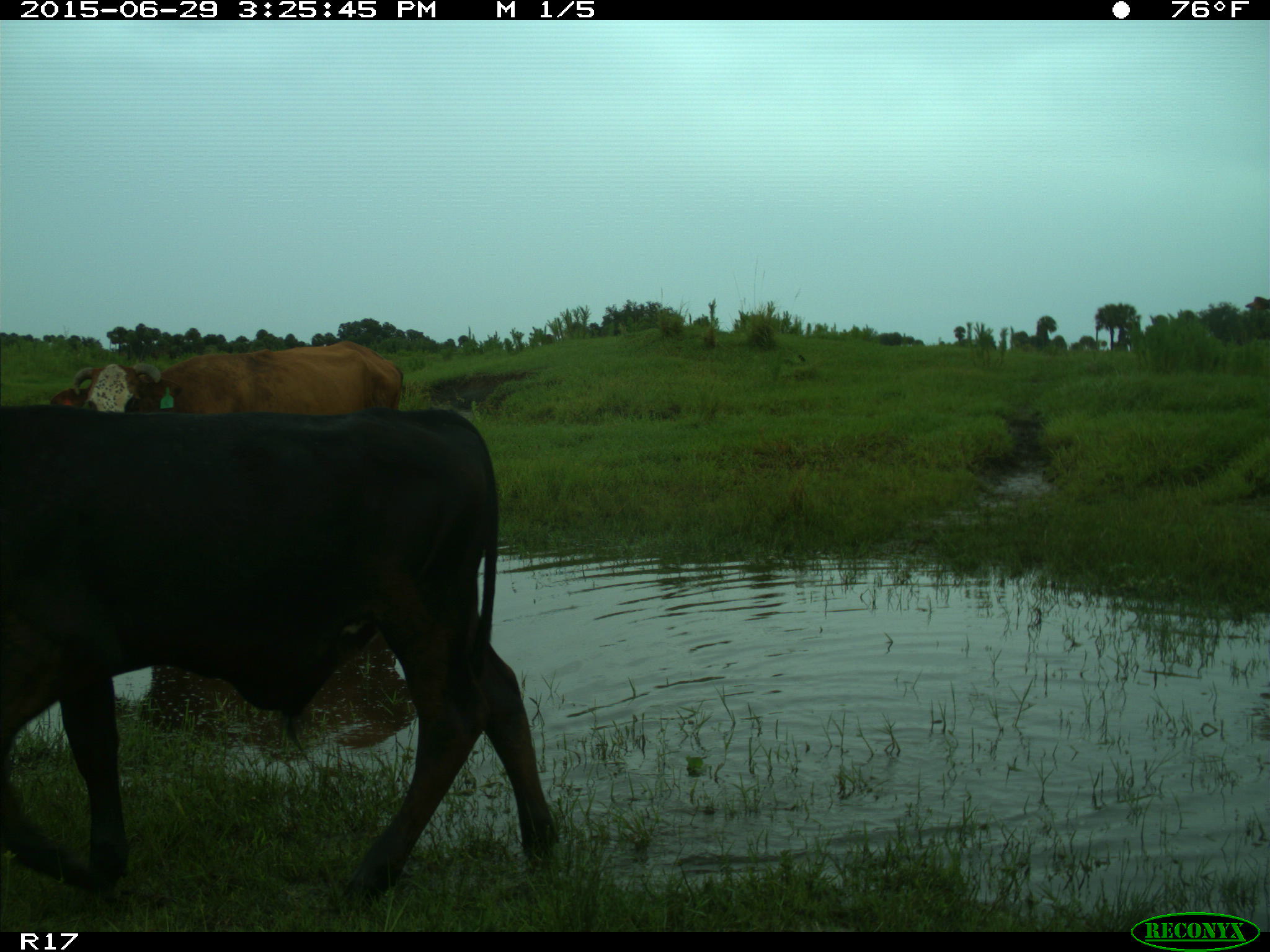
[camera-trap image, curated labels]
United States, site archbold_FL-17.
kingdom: Animalia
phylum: Chordata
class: Mammalia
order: Artiodactyla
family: Bovidae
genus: Bos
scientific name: Bos taurus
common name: domestic cow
Bos taurus (domestic cow).